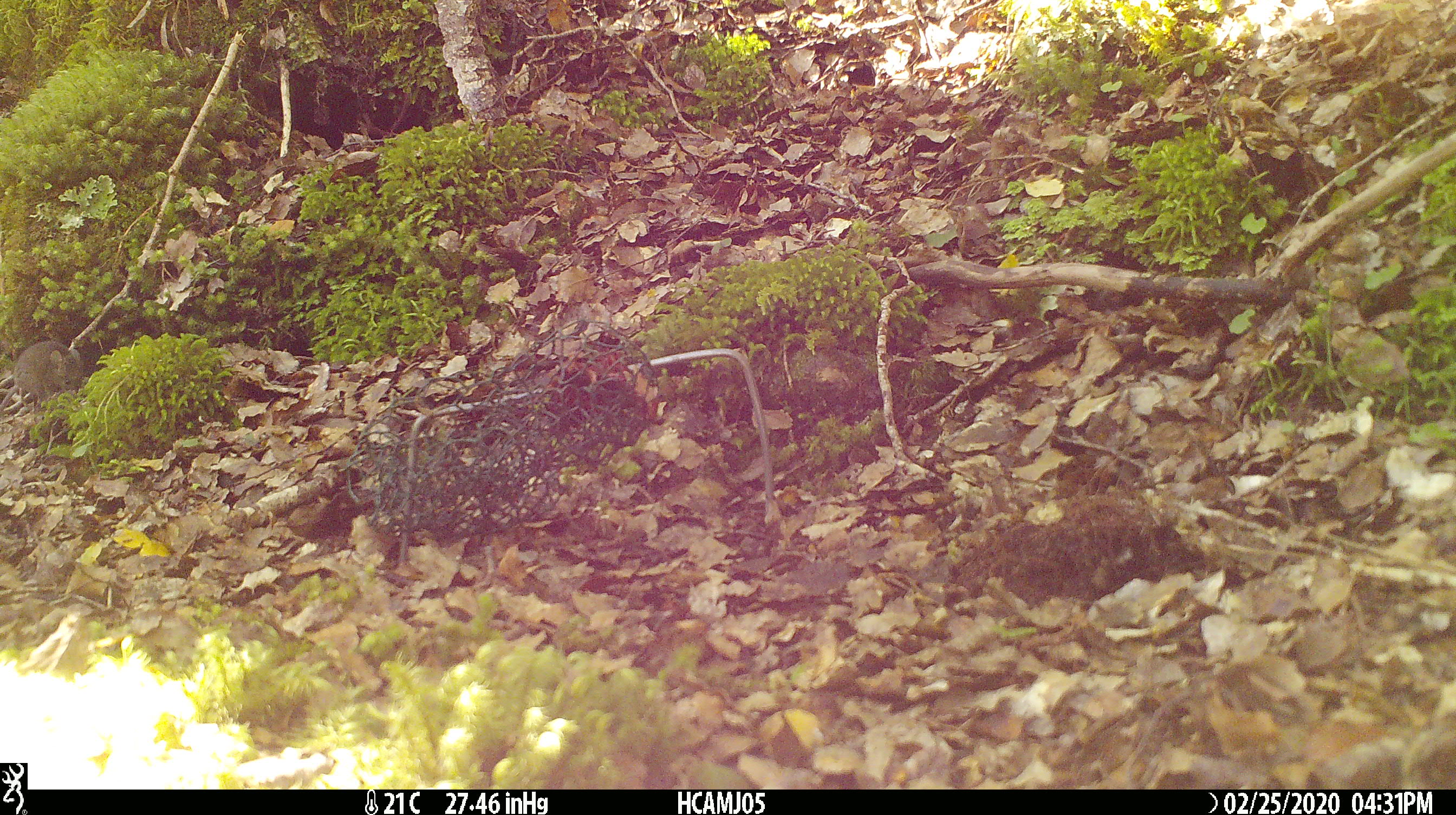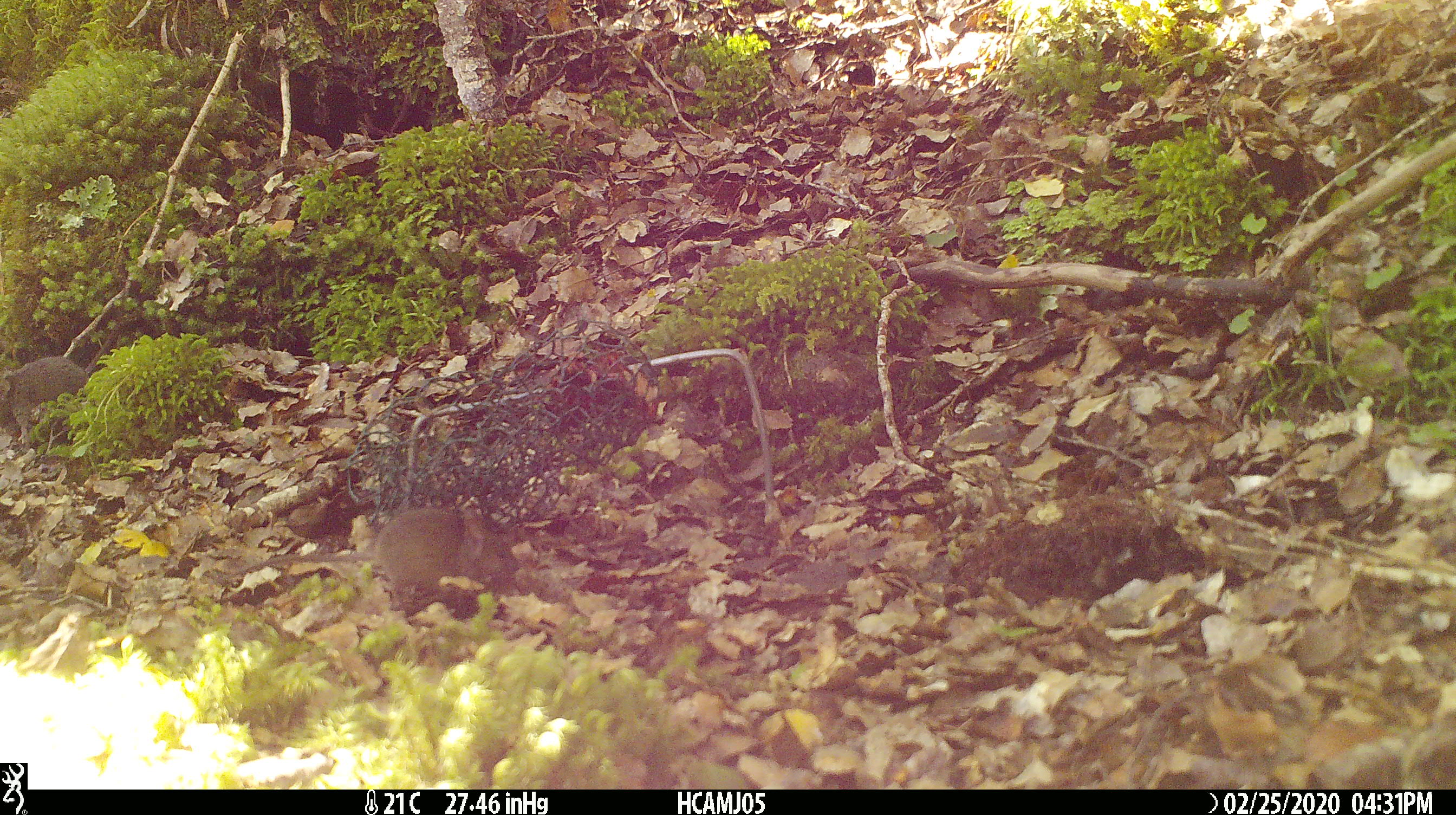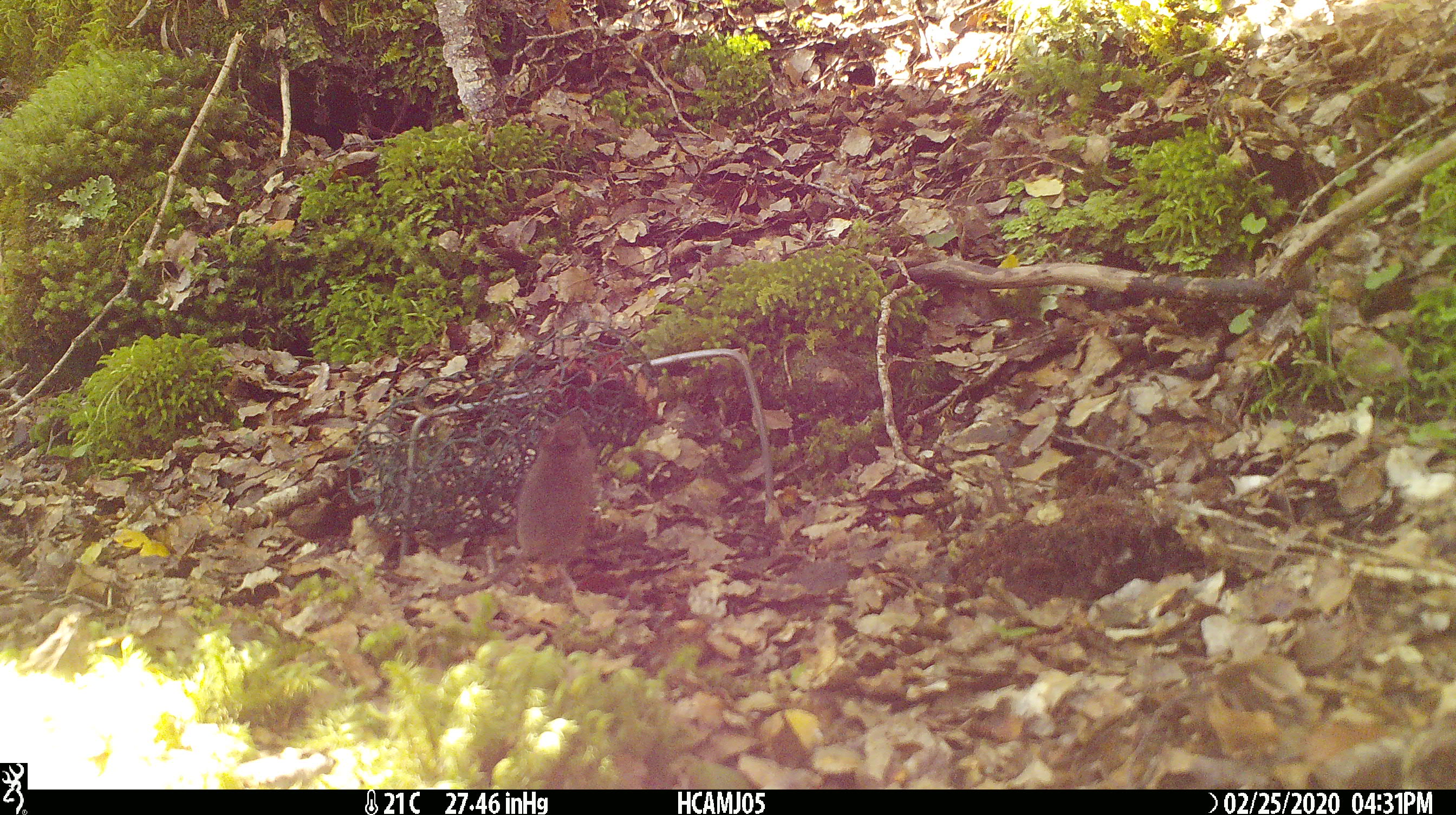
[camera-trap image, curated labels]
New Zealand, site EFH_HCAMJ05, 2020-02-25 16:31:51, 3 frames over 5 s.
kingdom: Animalia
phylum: Chordata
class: Mammalia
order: Rodentia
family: Muridae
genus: Mus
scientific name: Mus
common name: mouse